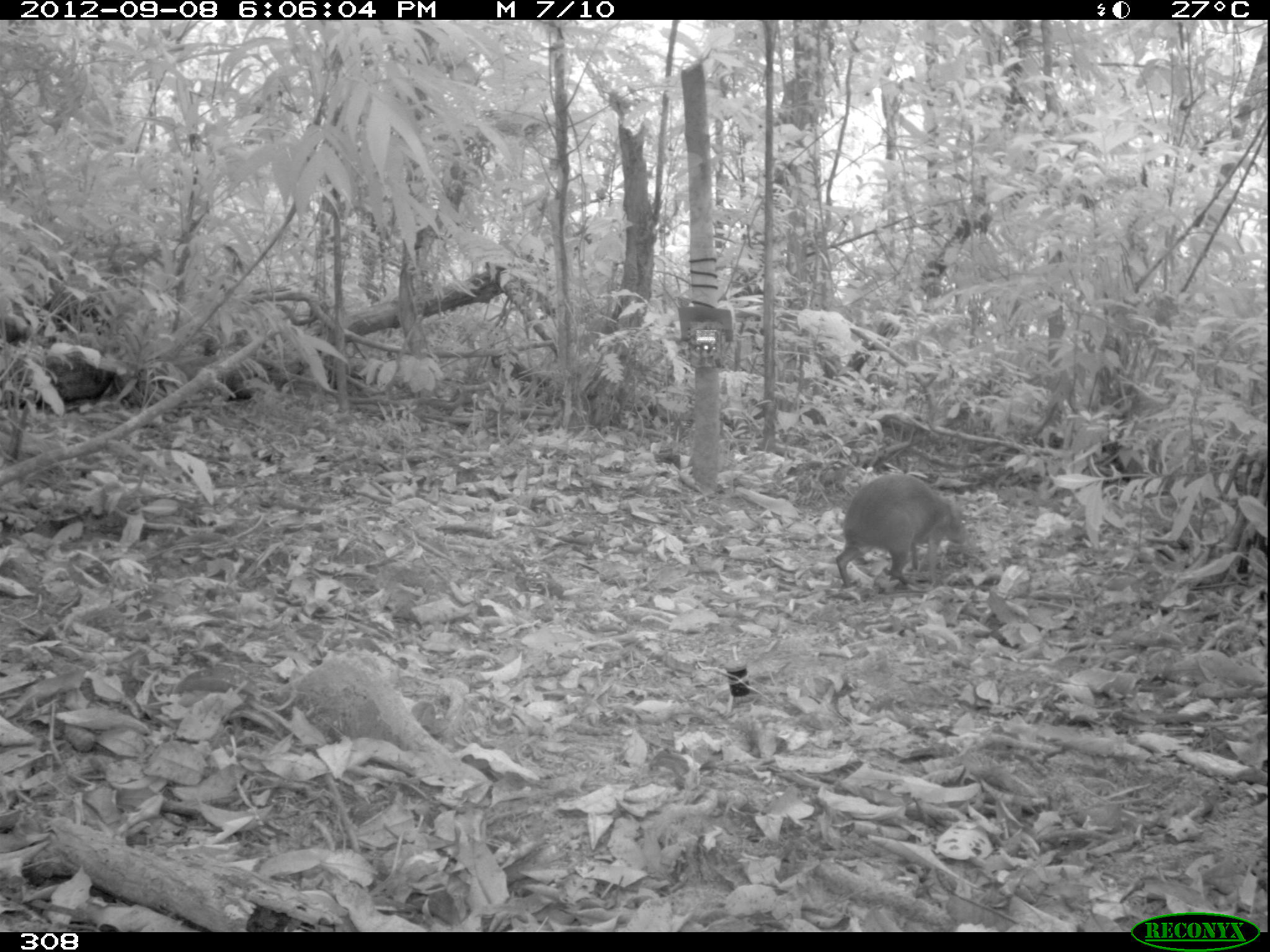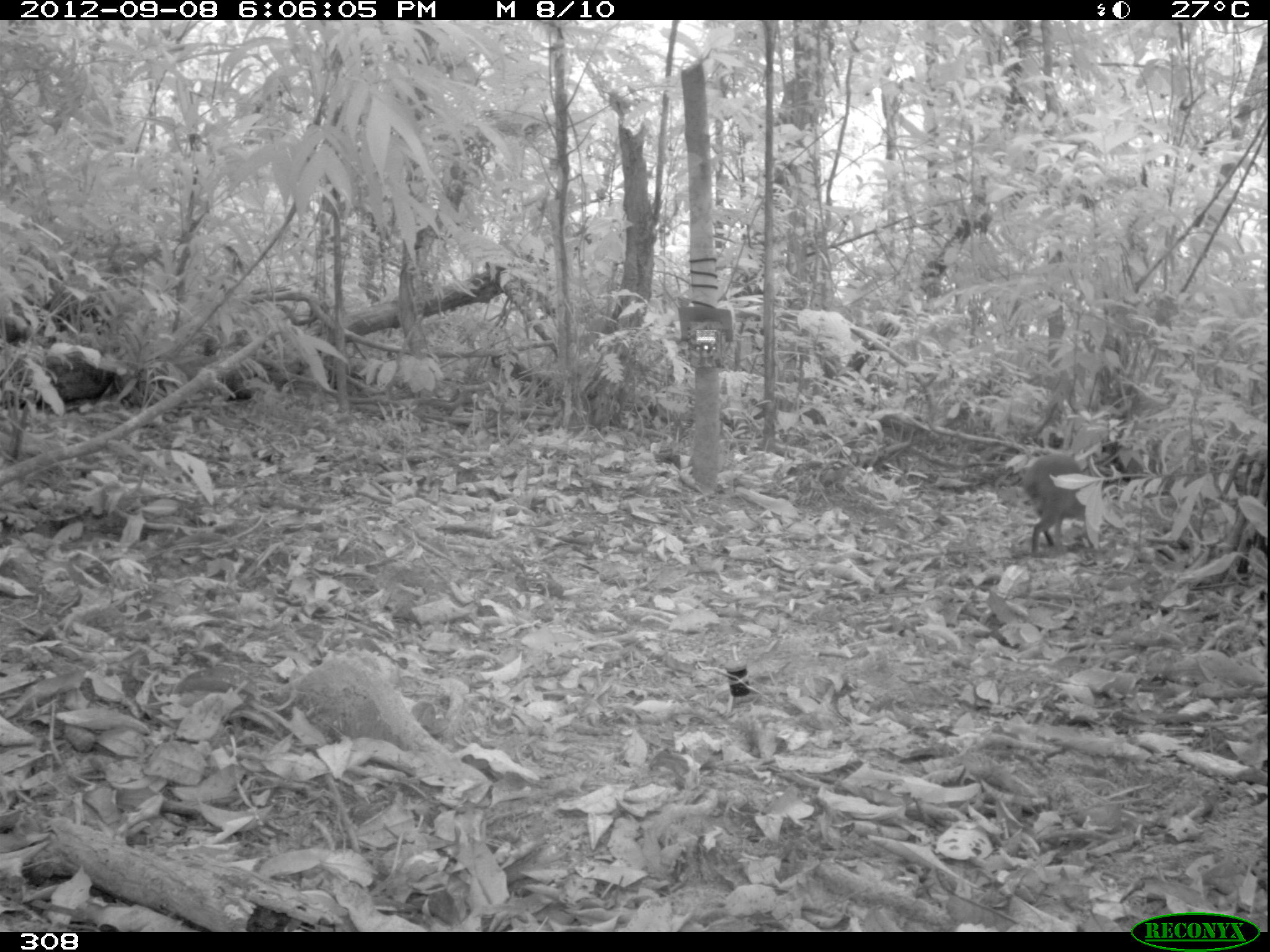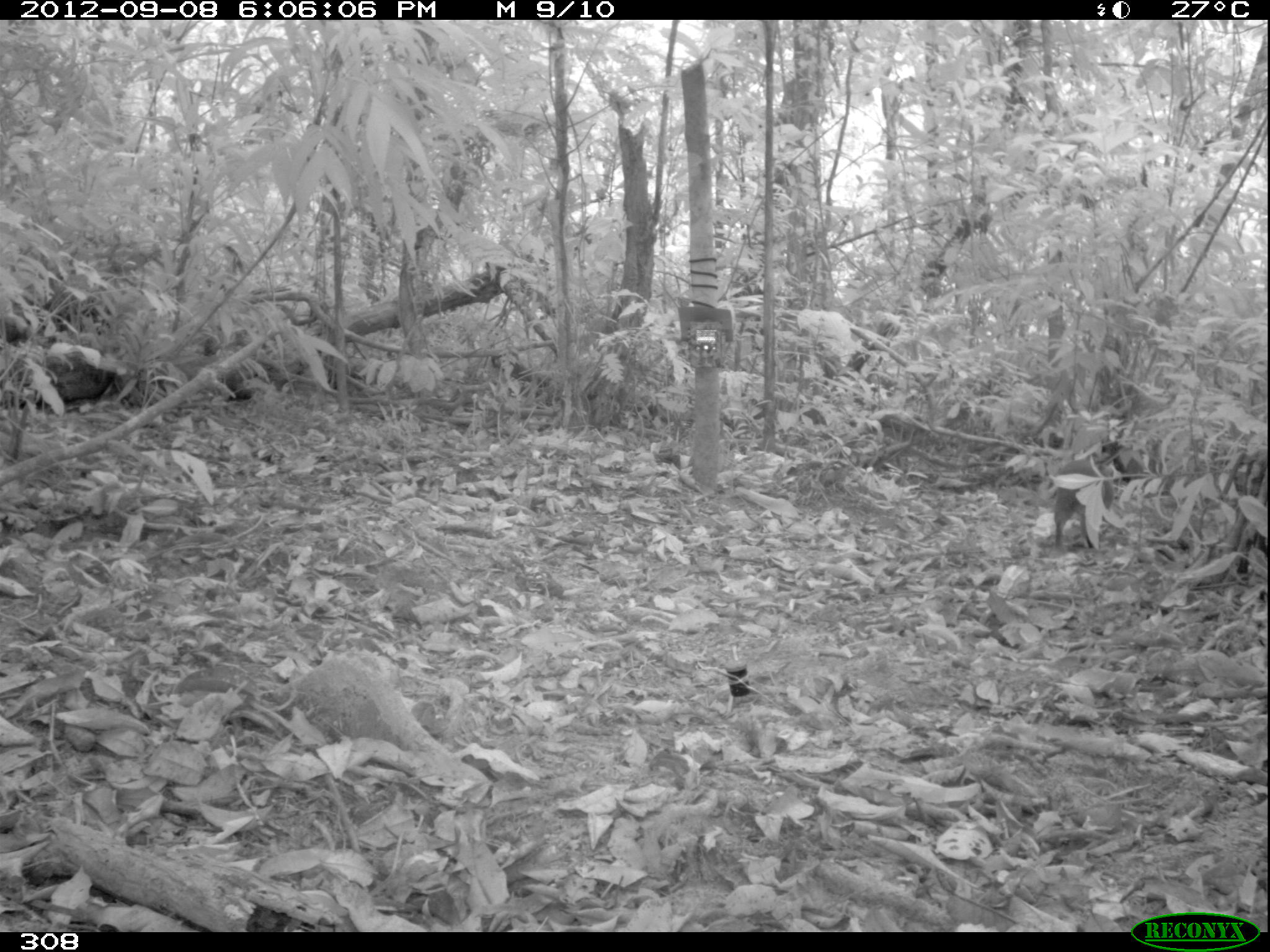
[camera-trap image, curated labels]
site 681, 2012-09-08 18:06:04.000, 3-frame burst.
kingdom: Animalia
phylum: Chordata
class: Mammalia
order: Rodentia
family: Dasyproctidae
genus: Dasyprocta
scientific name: Dasyprocta punctata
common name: central american agouti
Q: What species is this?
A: Dasyprocta punctata (central american agouti).